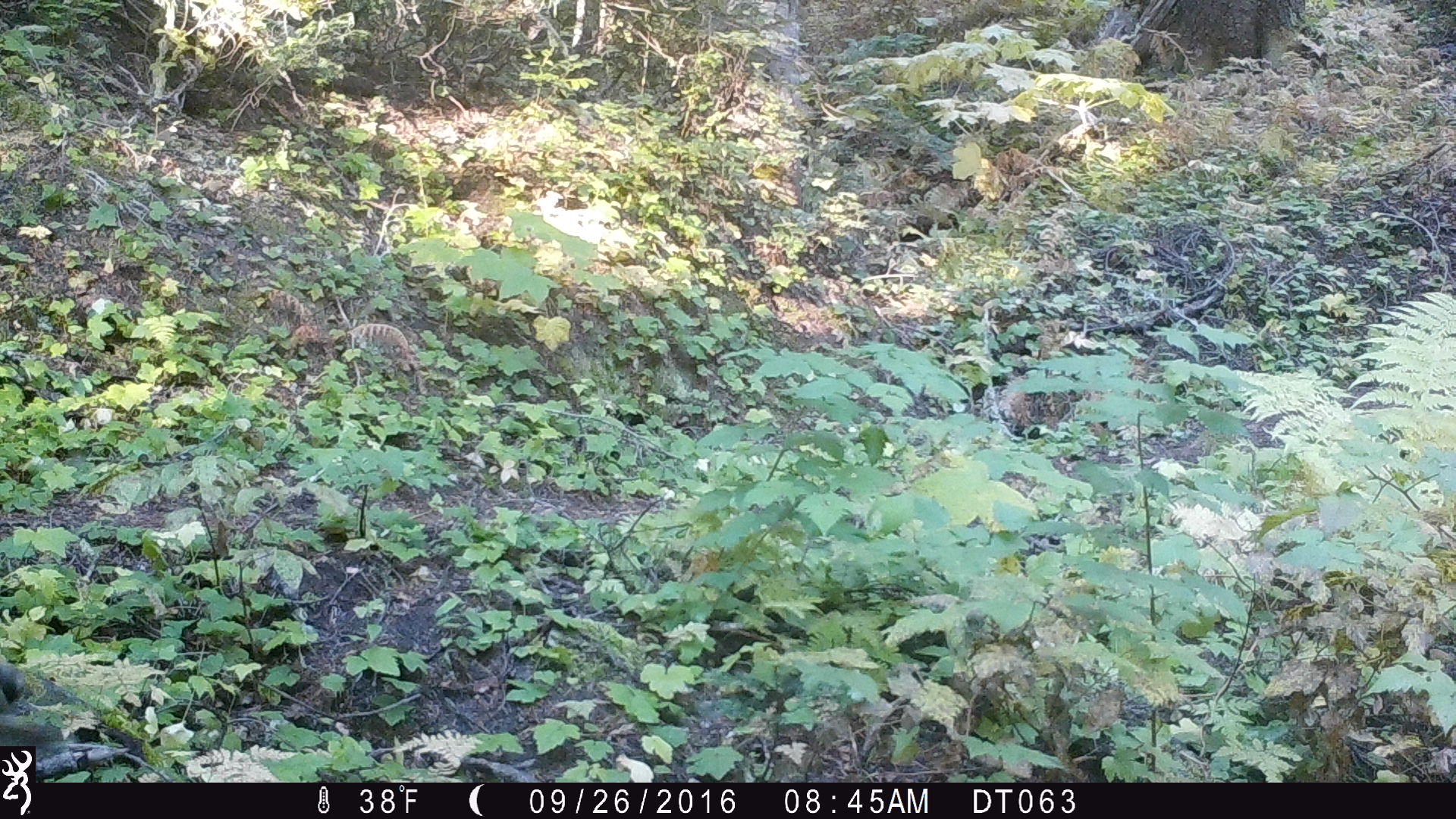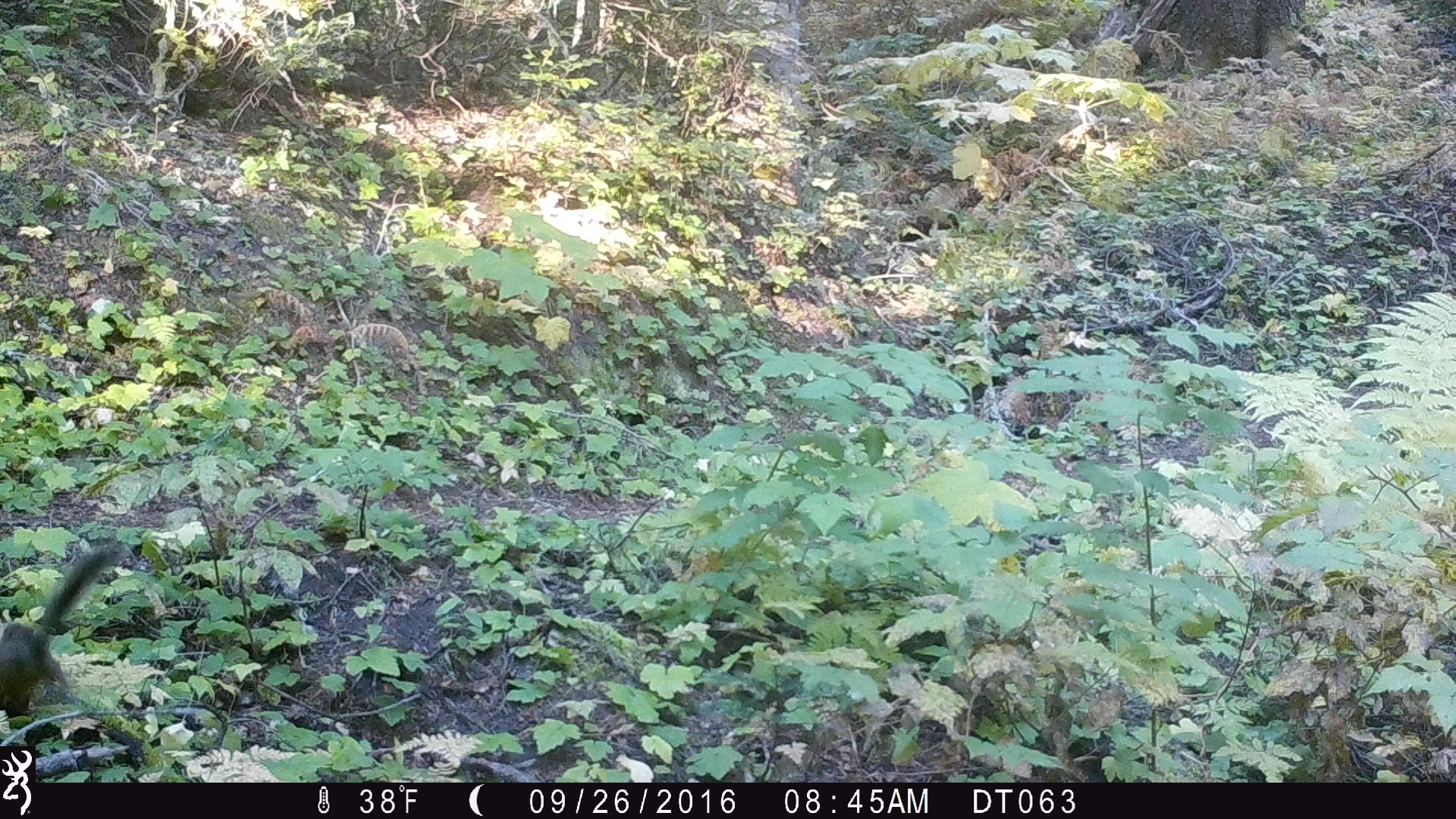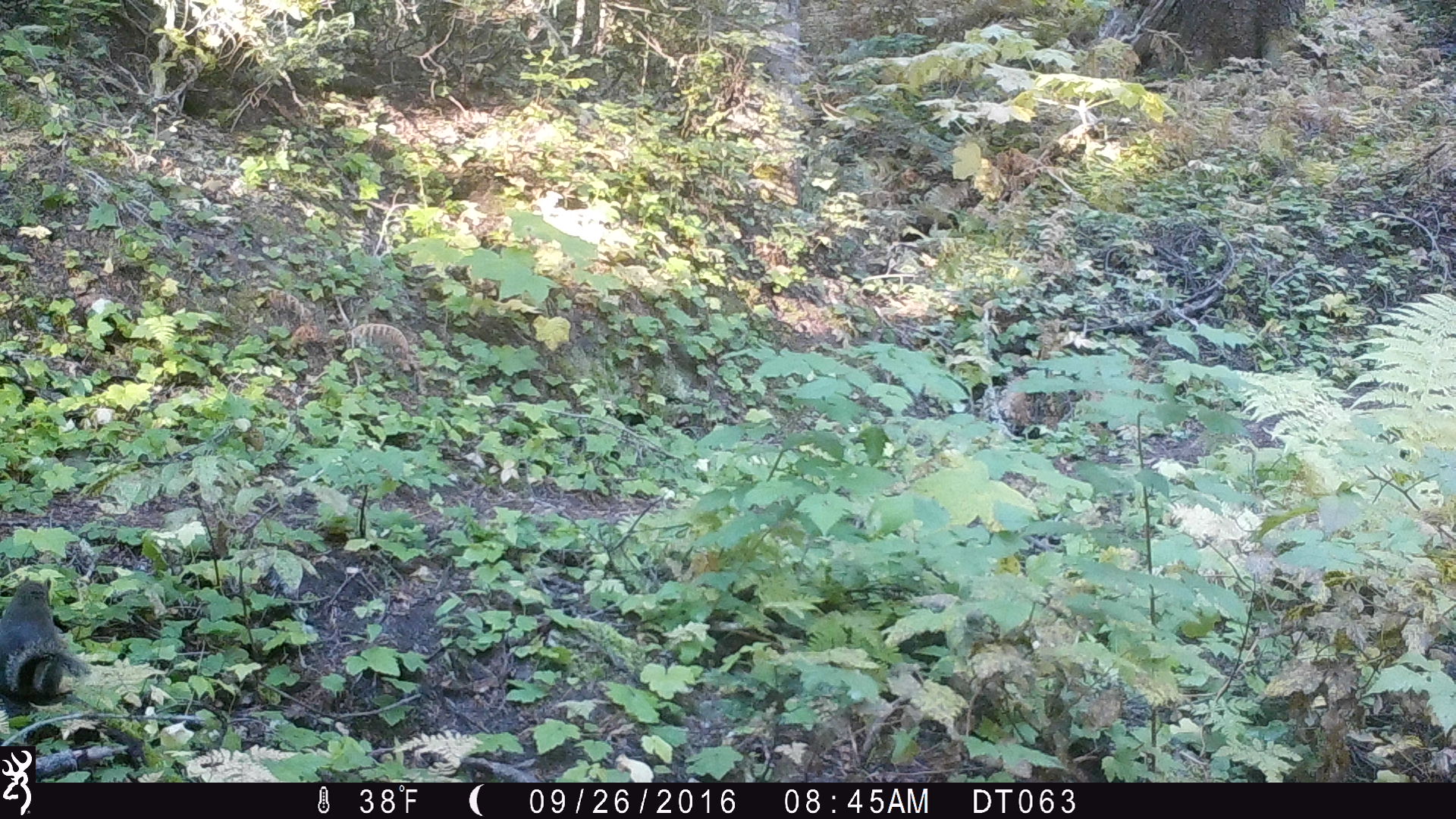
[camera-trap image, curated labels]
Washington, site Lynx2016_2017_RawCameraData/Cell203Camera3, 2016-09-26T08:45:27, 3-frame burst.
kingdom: Animalia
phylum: Chordata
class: Mammalia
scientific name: Mammalia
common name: small mammal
Small mammal (Mammalia). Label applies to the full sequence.